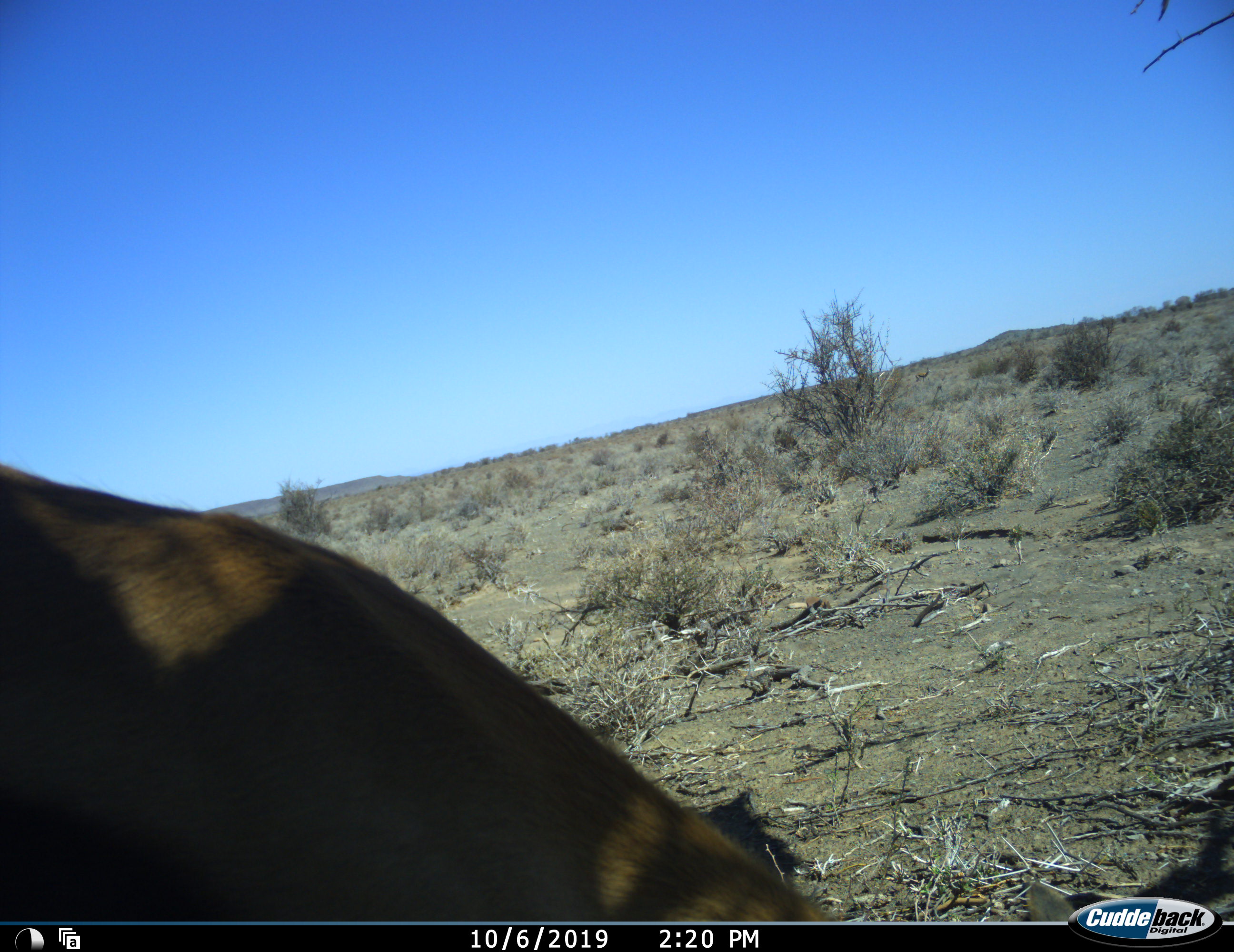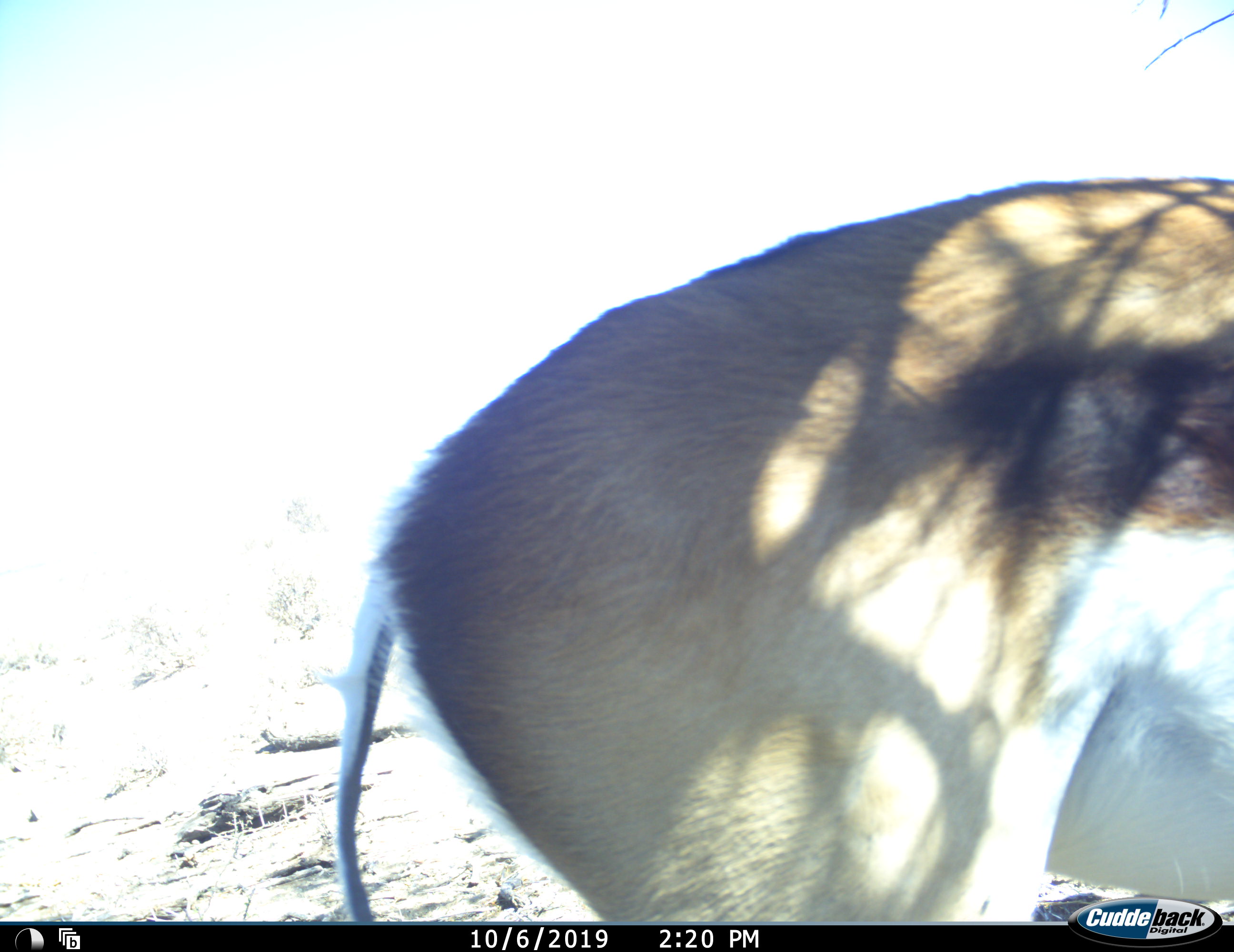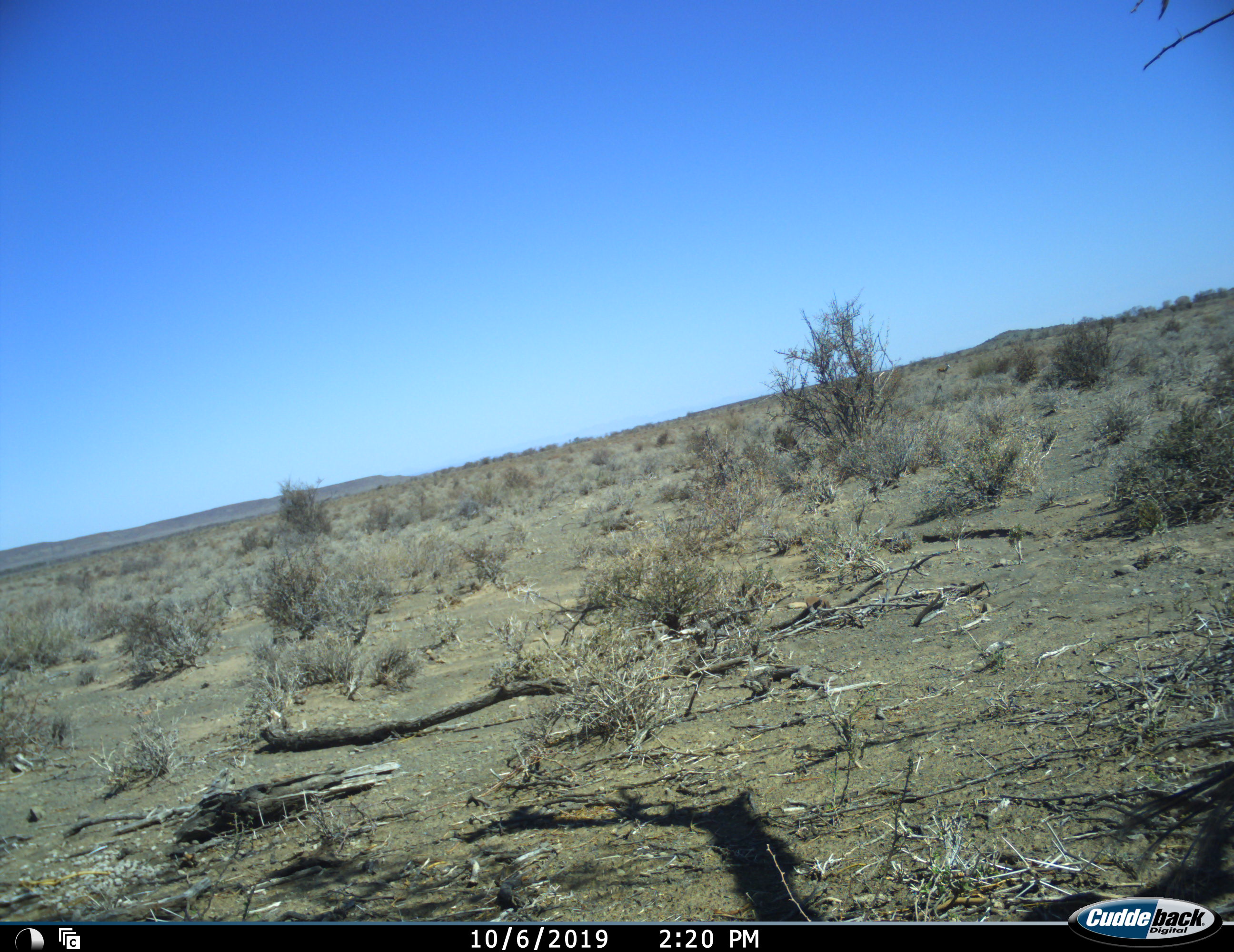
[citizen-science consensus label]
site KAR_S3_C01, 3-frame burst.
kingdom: Animalia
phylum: Chordata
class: Mammalia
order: Artiodactyla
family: Bovidae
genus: Antidorcas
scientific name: Antidorcas marsupialis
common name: springbok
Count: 1.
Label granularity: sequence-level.